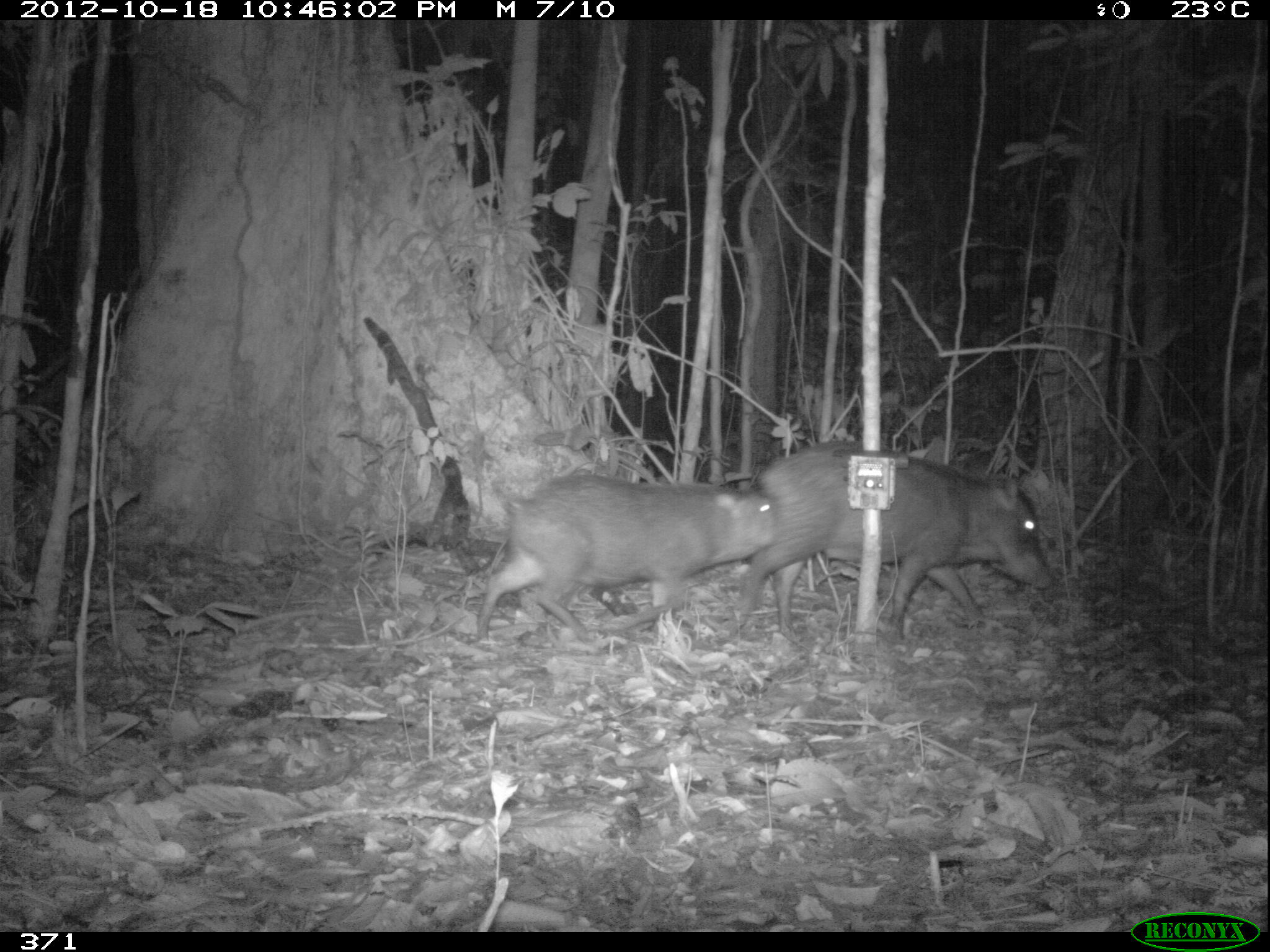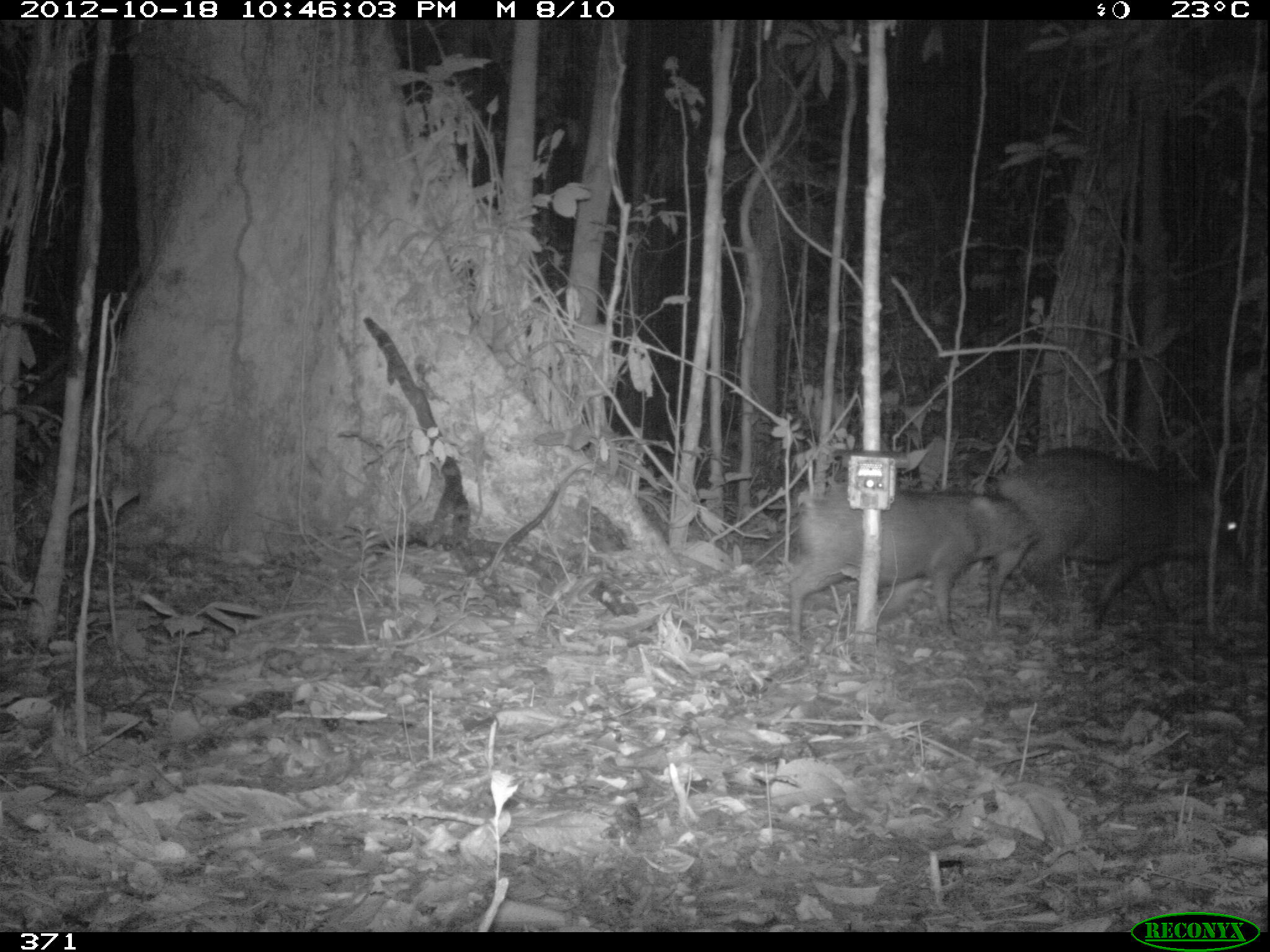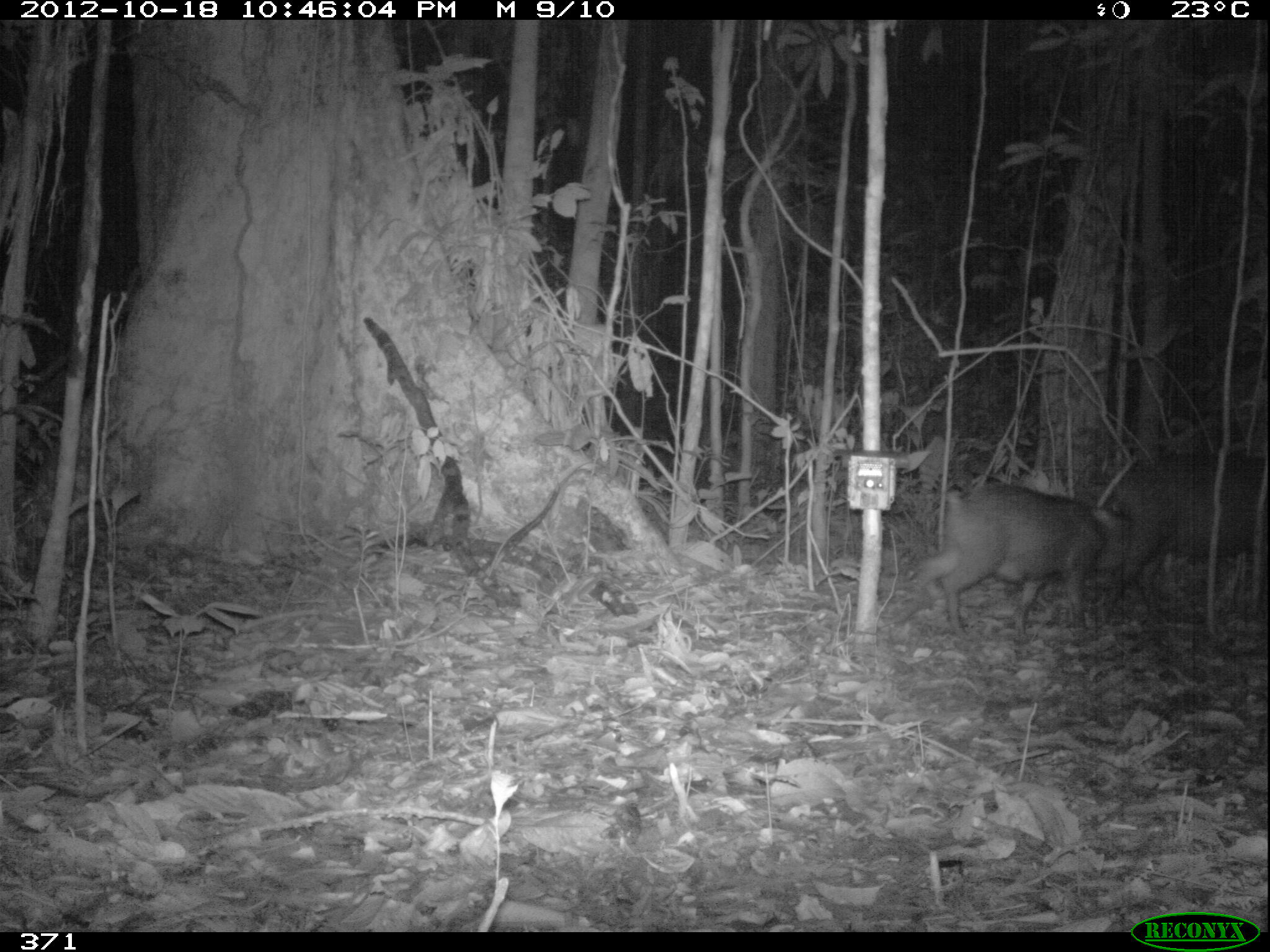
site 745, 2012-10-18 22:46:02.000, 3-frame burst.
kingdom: Animalia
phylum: Chordata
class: Mammalia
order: Artiodactyla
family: Tayassuidae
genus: Tayassu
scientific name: Tayassu pecari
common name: white-lipped peccary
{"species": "Tayassu pecari (white-lipped peccary)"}